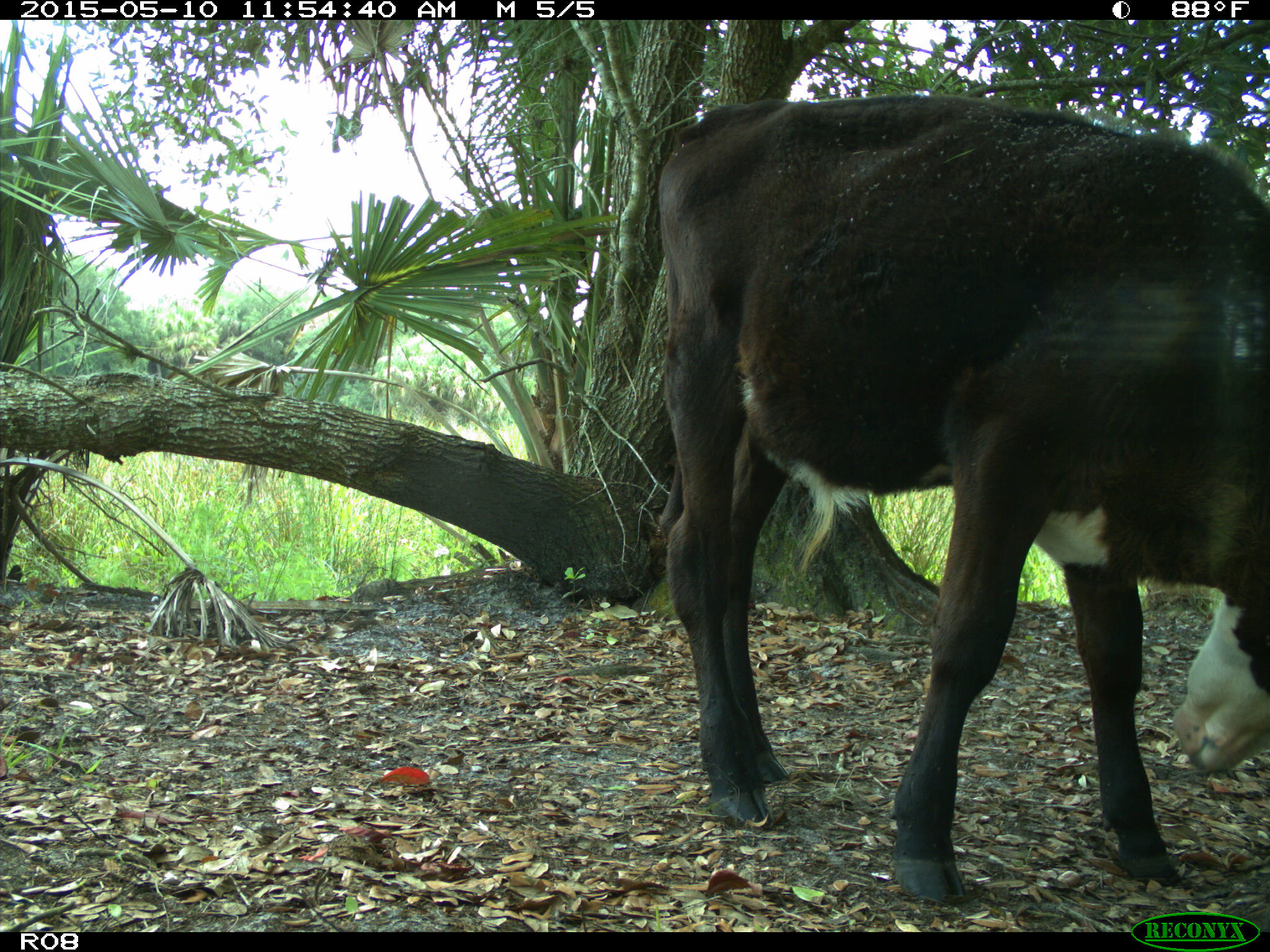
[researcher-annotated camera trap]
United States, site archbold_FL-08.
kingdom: Animalia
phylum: Chordata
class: Mammalia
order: Artiodactyla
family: Bovidae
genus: Bos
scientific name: Bos taurus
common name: domestic cow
Bos taurus (domestic cow).